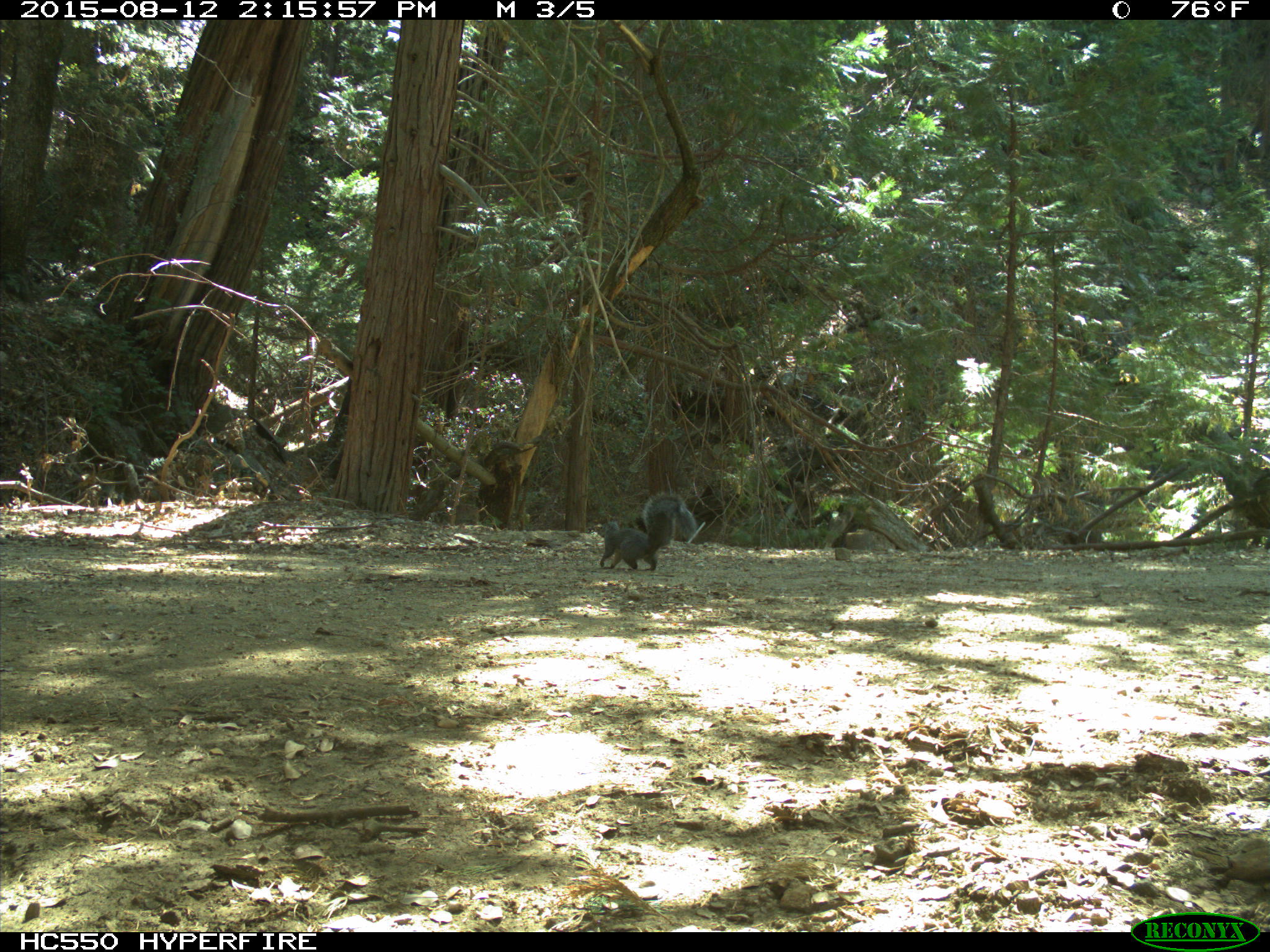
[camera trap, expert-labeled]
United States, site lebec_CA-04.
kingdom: Animalia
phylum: Chordata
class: Mammalia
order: Rodentia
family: Sciuridae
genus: Sciurus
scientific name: Sciurus carolinensis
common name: eastern gray squirrel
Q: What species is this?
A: Sciurus carolinensis (eastern gray squirrel).